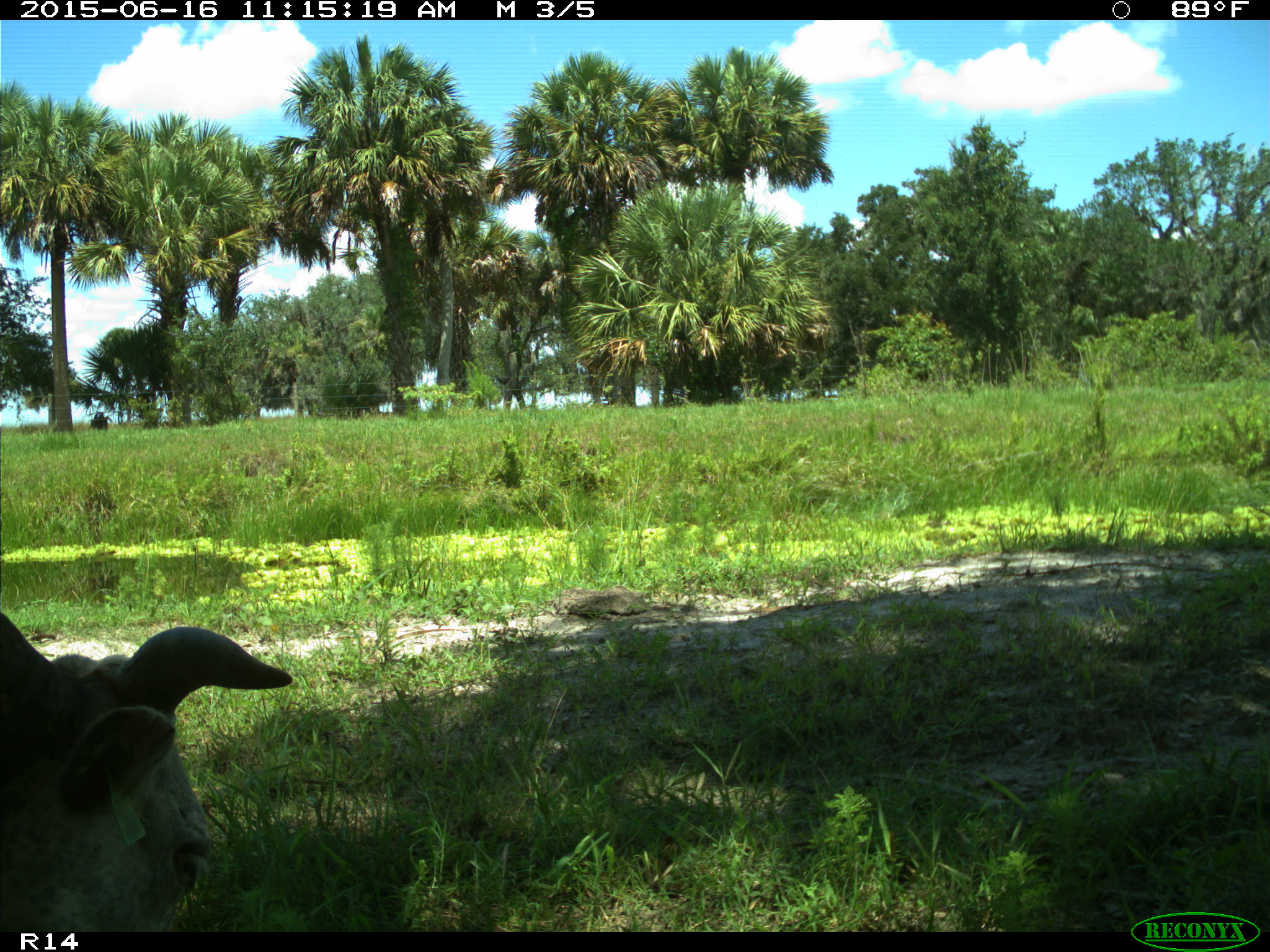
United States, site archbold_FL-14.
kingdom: Animalia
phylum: Chordata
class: Mammalia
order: Artiodactyla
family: Bovidae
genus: Bos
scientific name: Bos taurus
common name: domestic cow